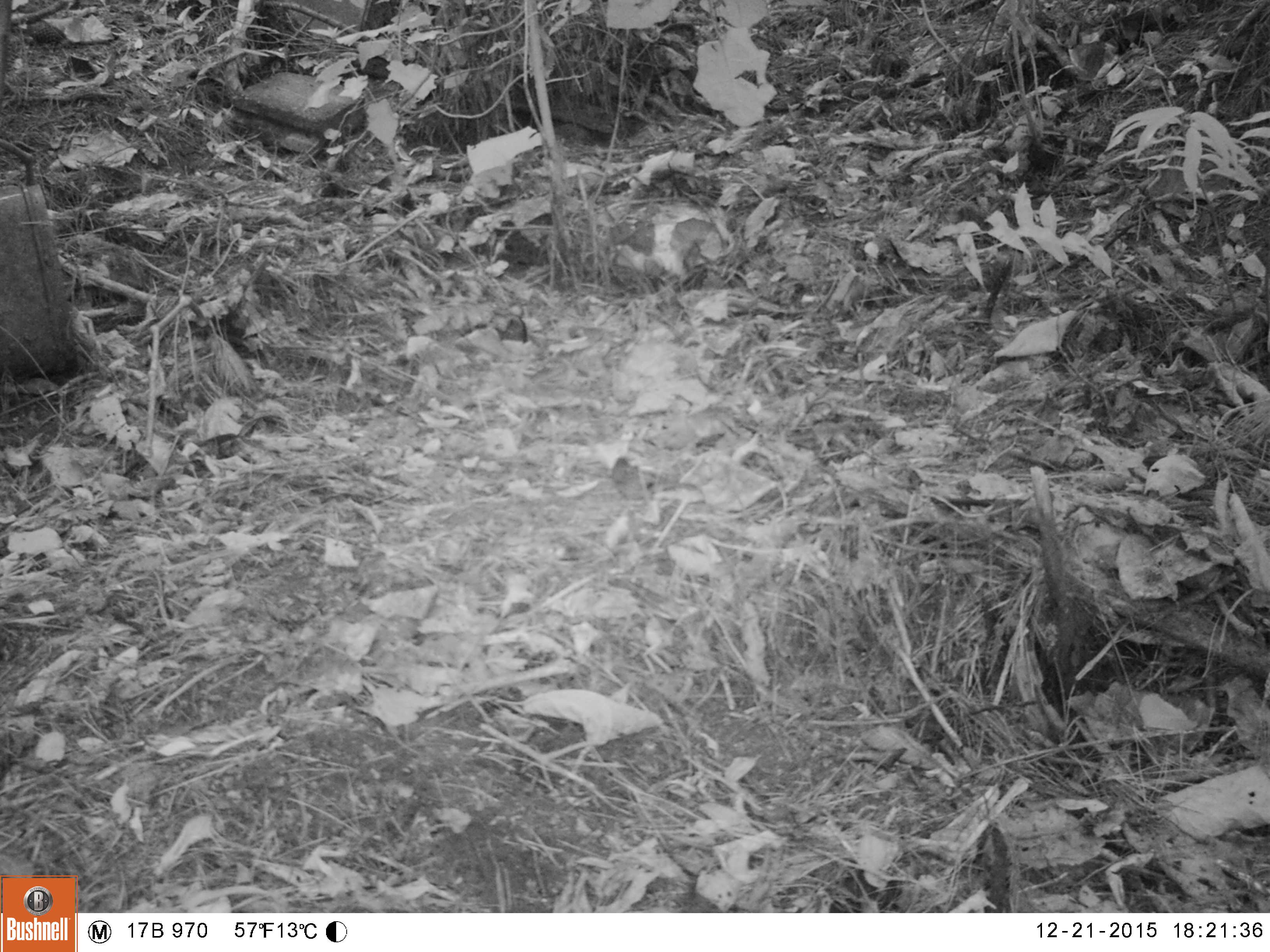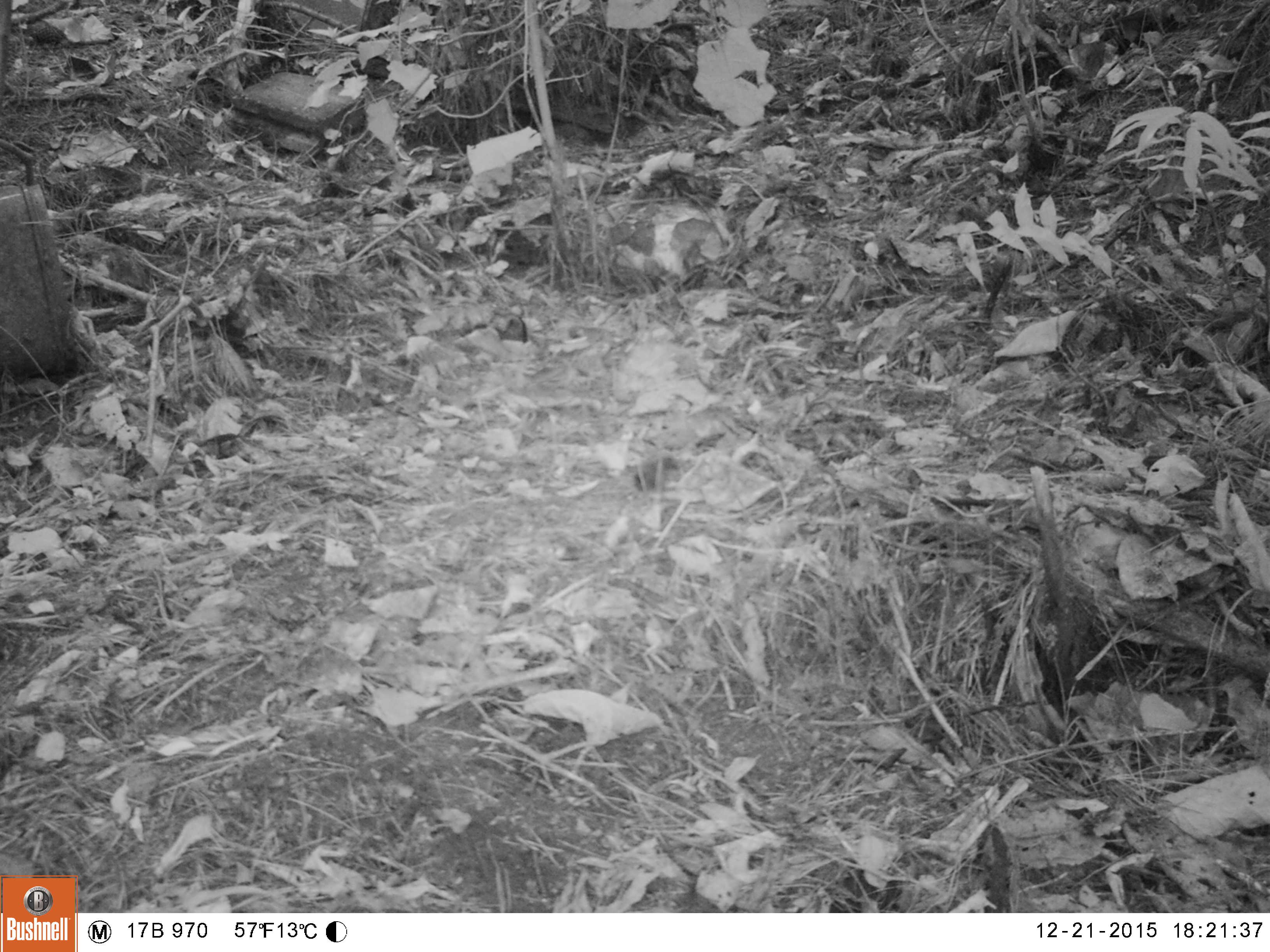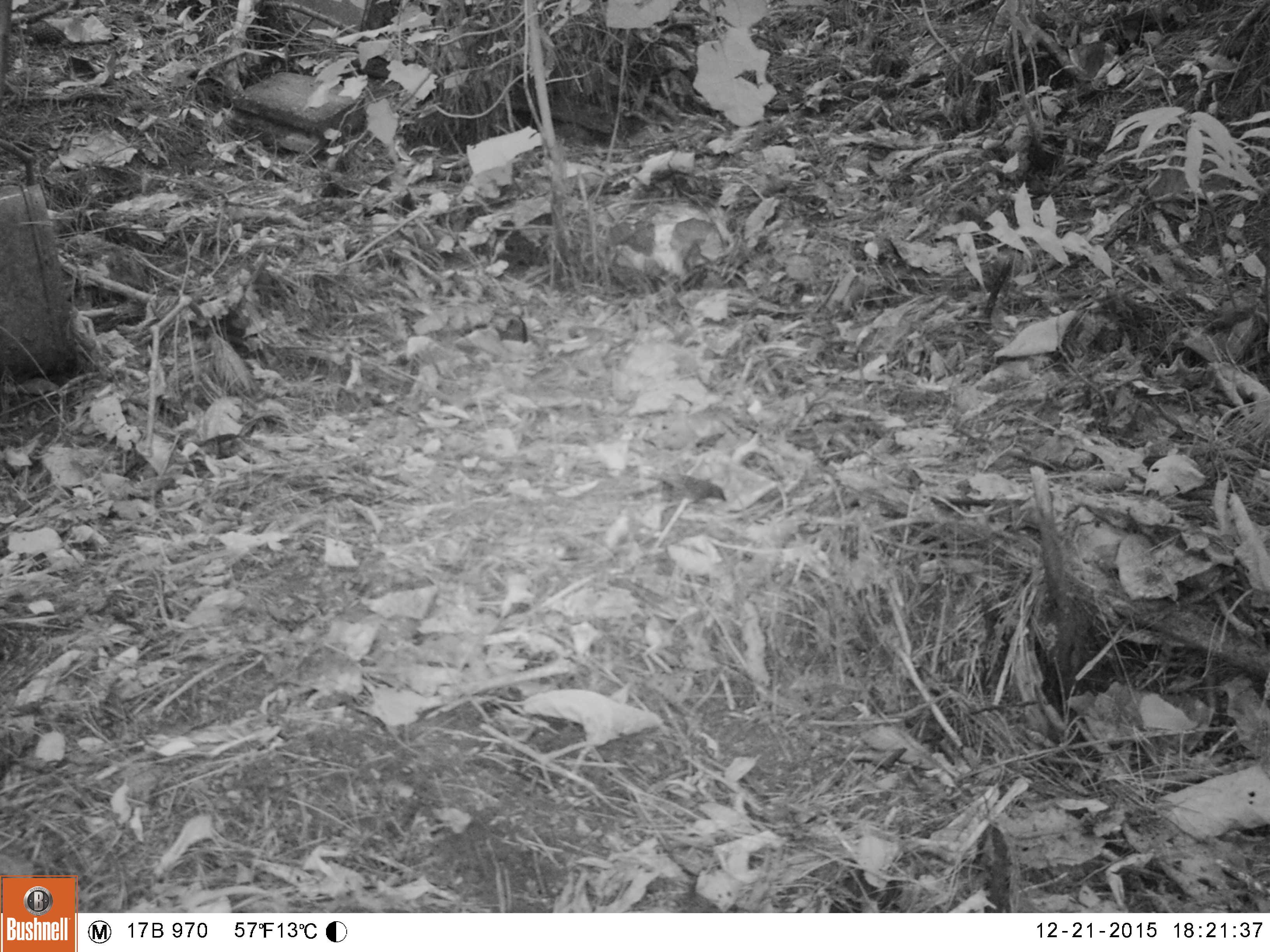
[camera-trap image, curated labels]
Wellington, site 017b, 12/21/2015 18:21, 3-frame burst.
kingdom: Animalia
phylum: Chordata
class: Aves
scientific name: Aves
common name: bird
Bird (Aves).